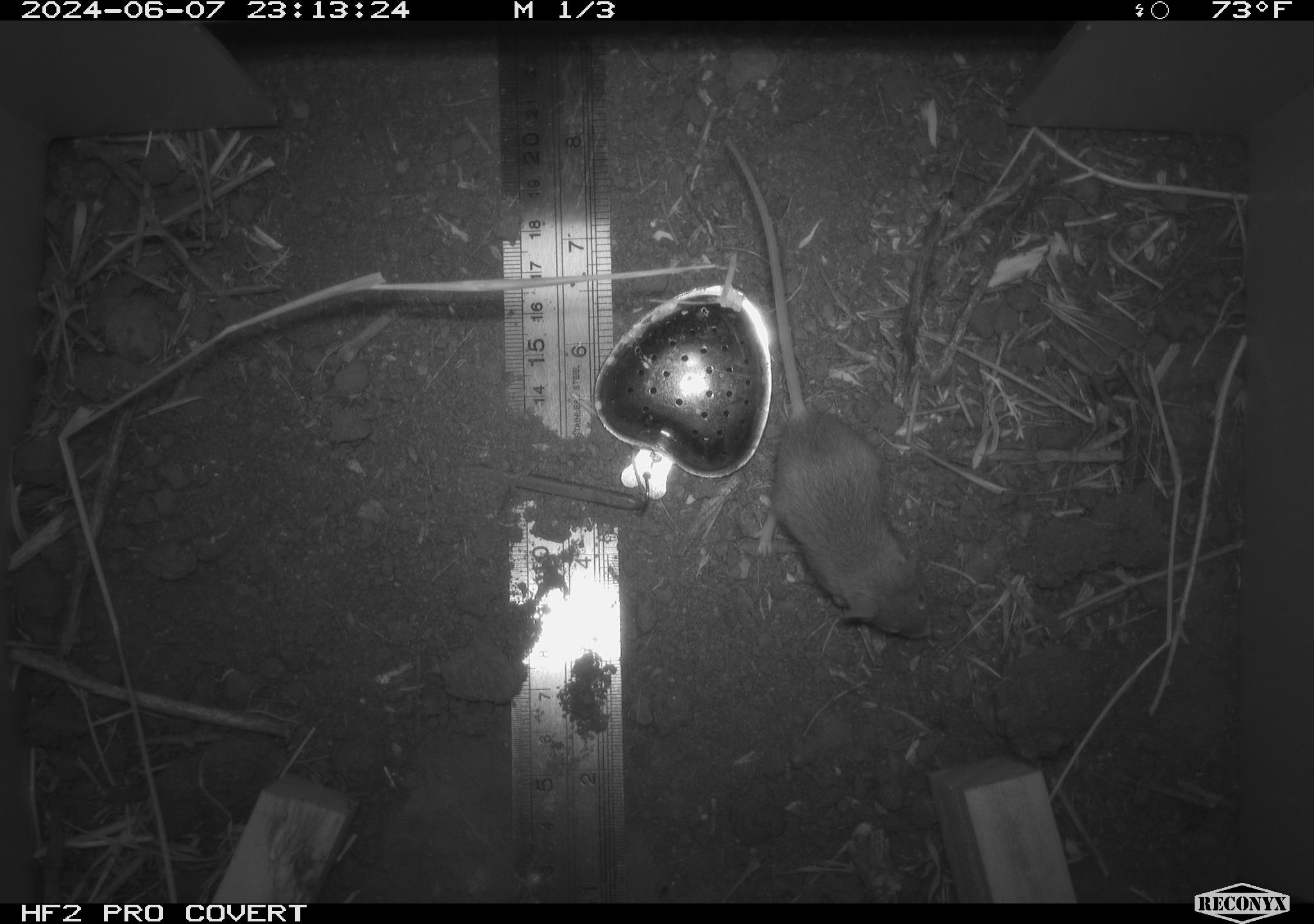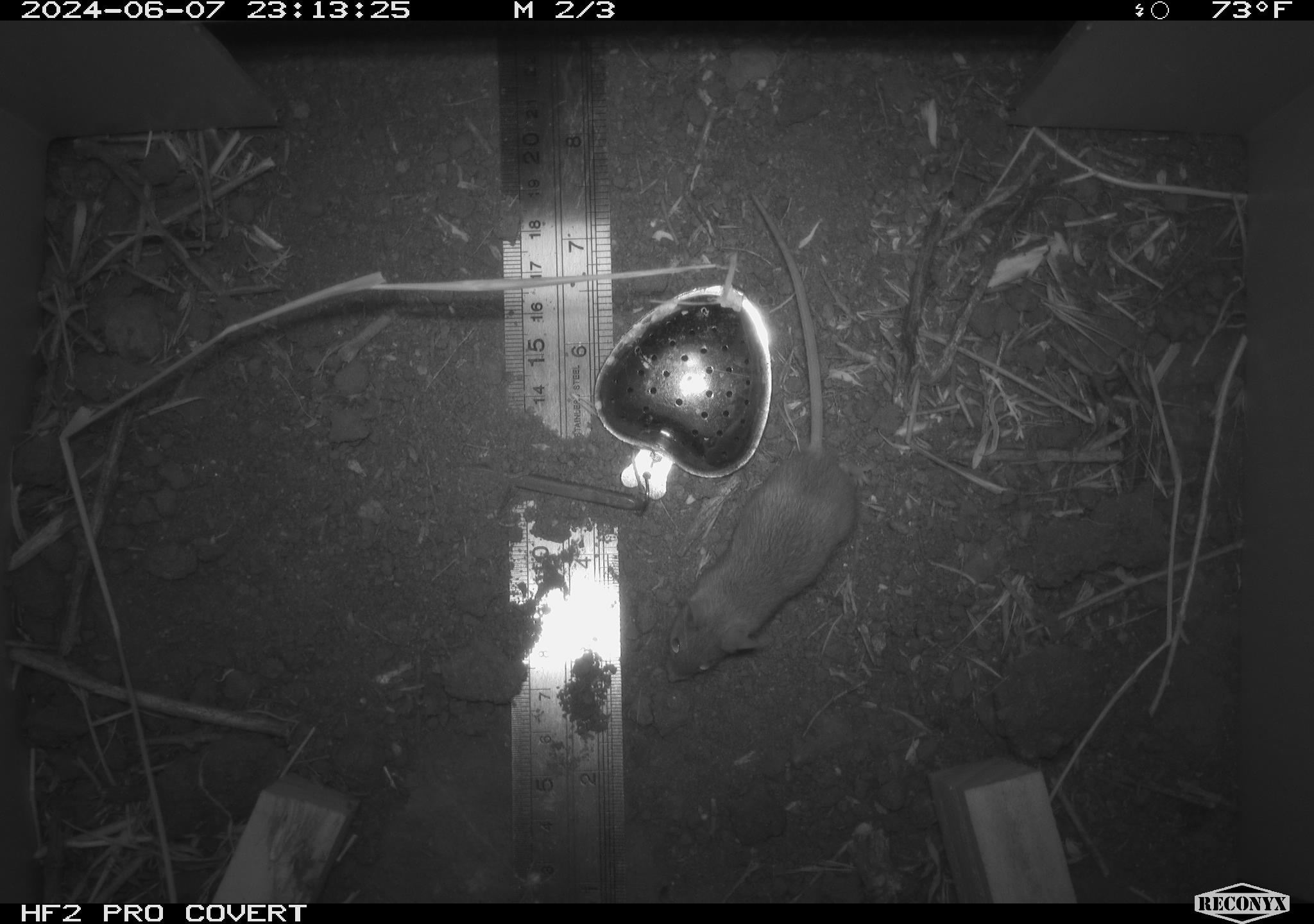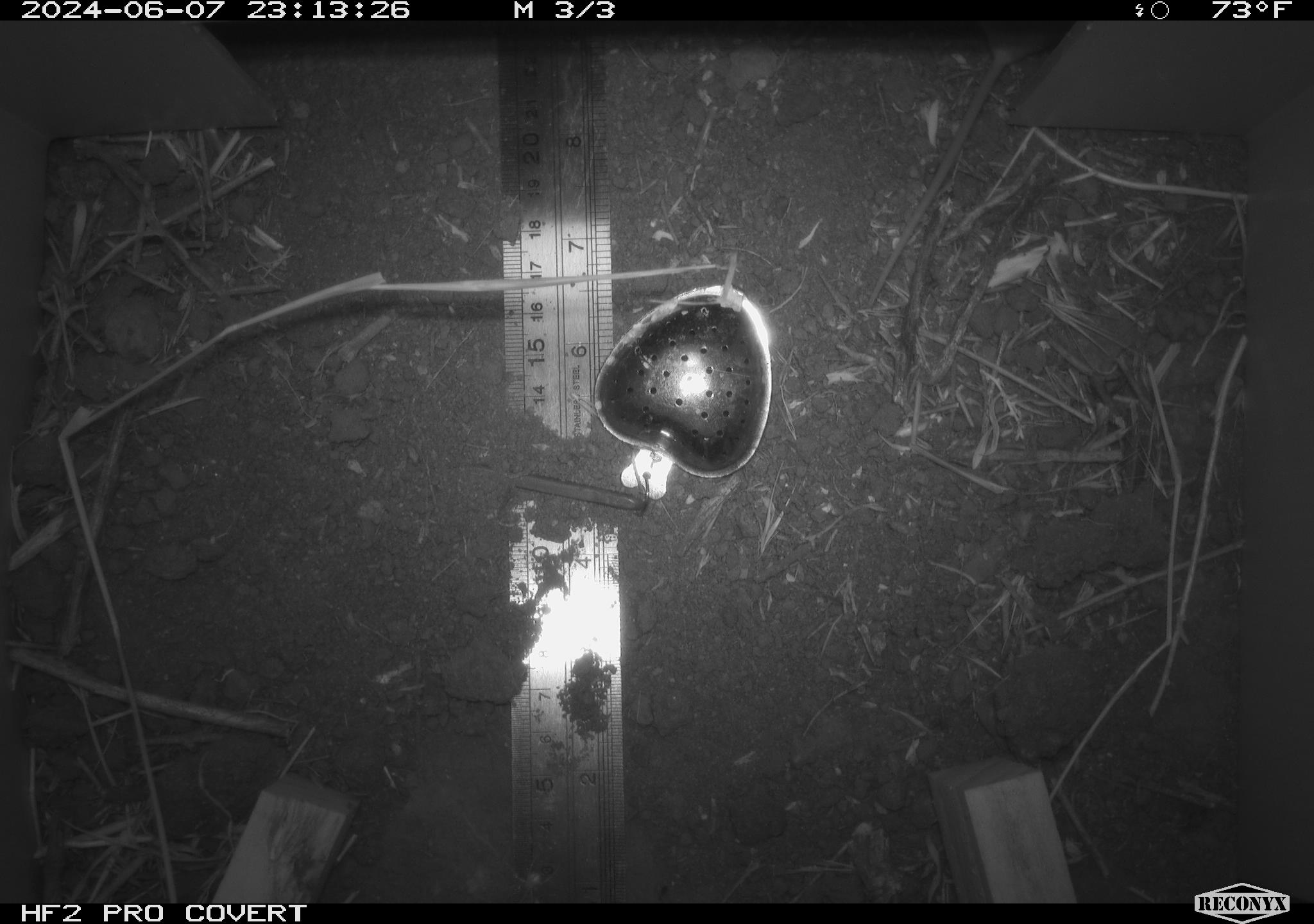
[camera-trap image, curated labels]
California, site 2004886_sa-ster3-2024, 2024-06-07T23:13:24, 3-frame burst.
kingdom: Animalia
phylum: Chordata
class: Mammalia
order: Rodentia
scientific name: Rodentia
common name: mouse species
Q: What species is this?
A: Mouse species (Rodentia).